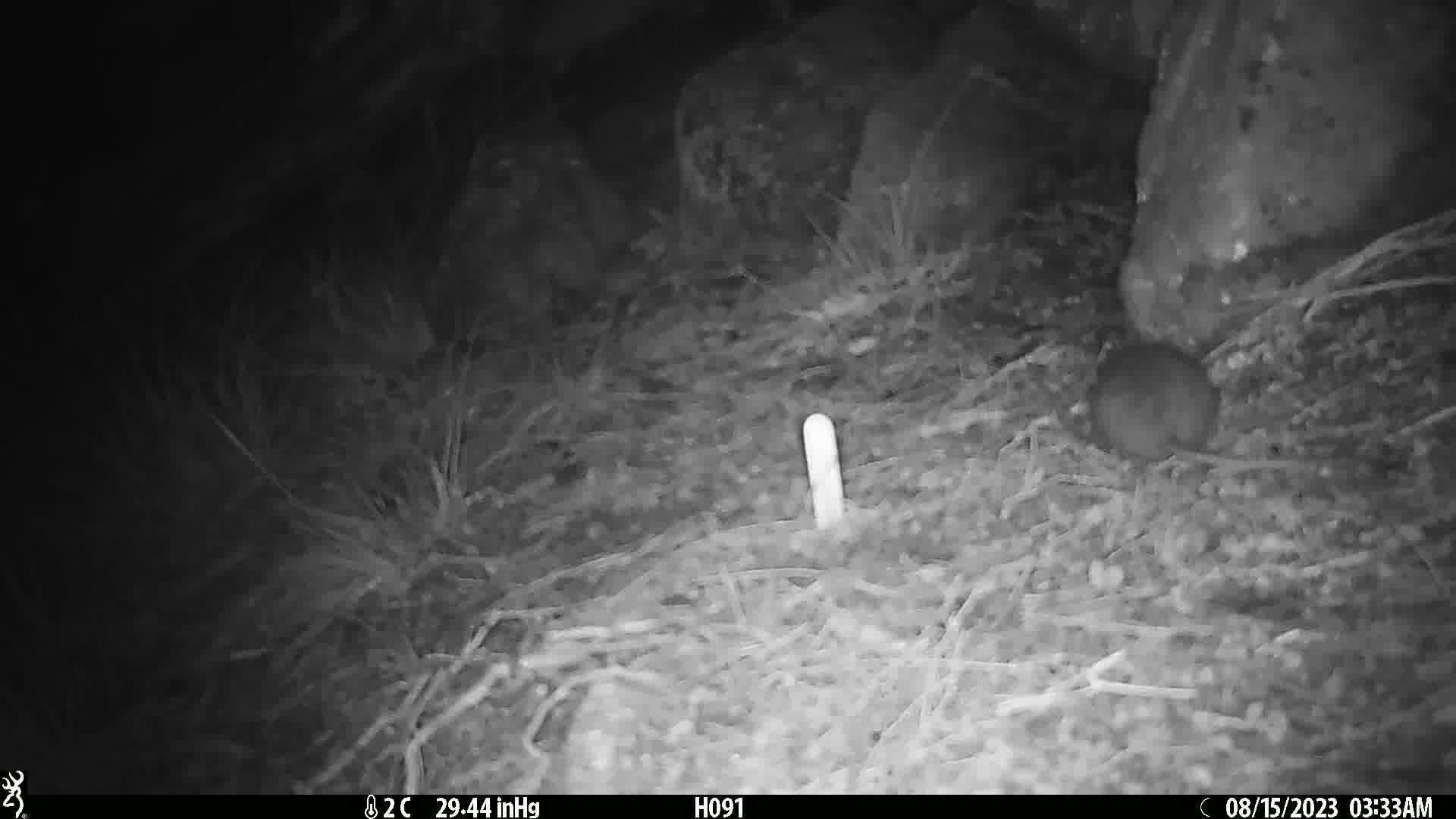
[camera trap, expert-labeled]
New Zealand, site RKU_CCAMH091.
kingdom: Animalia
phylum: Chordata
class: Mammalia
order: Rodentia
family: Muridae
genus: Rattus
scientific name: Rattus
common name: rat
Rat (Rattus).